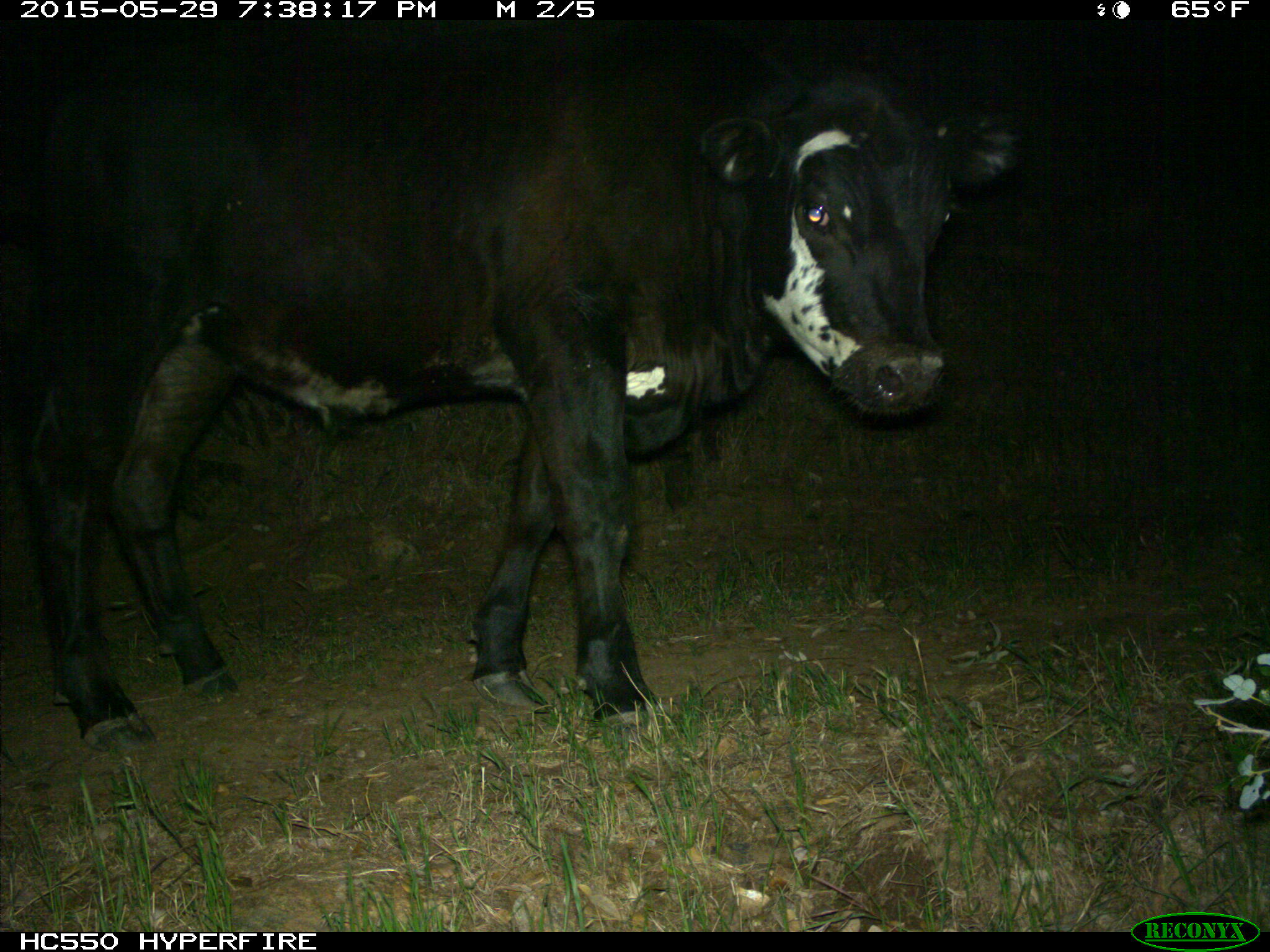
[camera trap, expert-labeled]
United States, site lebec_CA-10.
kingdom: Animalia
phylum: Chordata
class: Mammalia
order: Artiodactyla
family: Bovidae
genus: Bos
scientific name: Bos taurus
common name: domestic cow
Bos taurus (domestic cow).